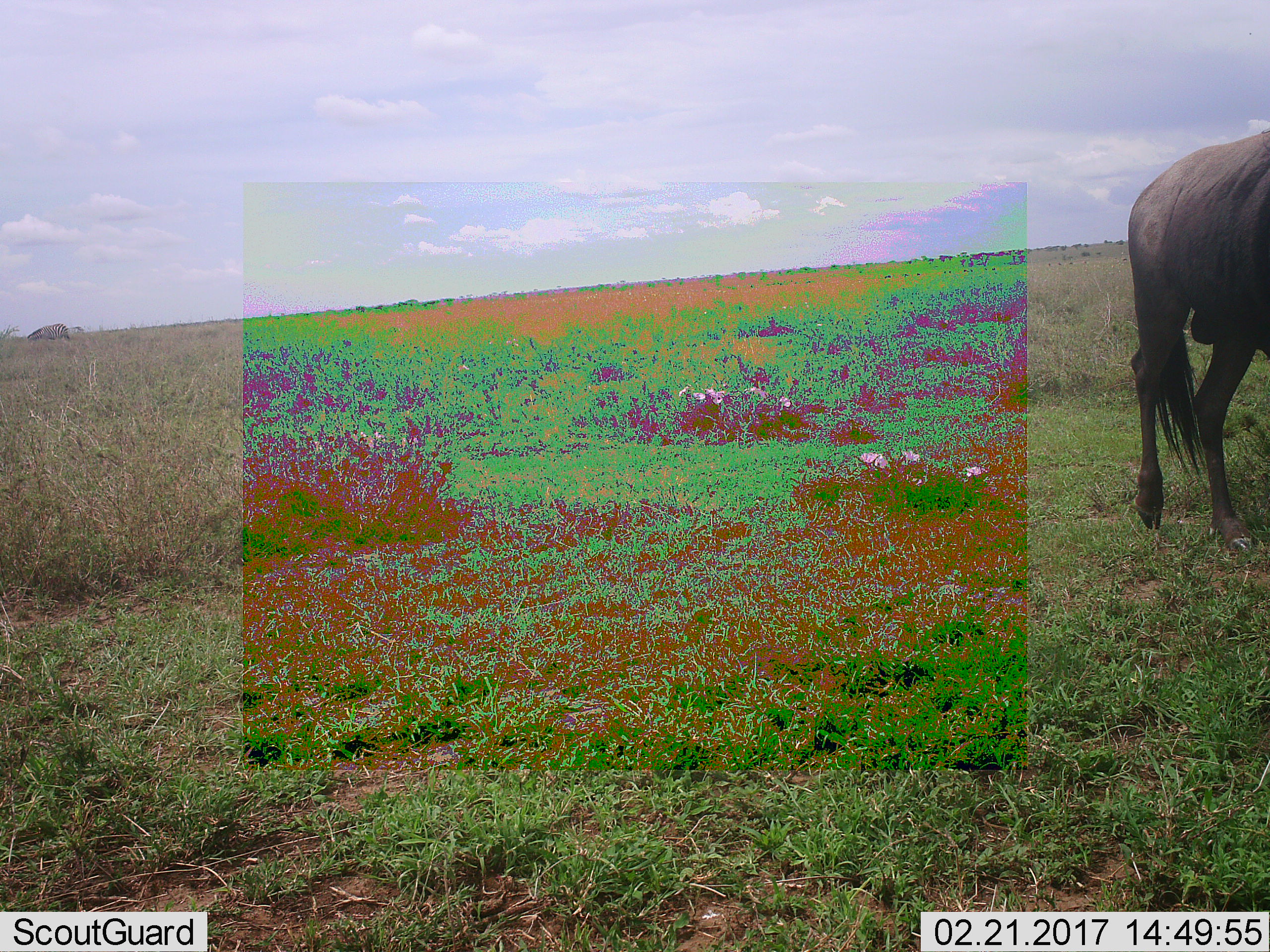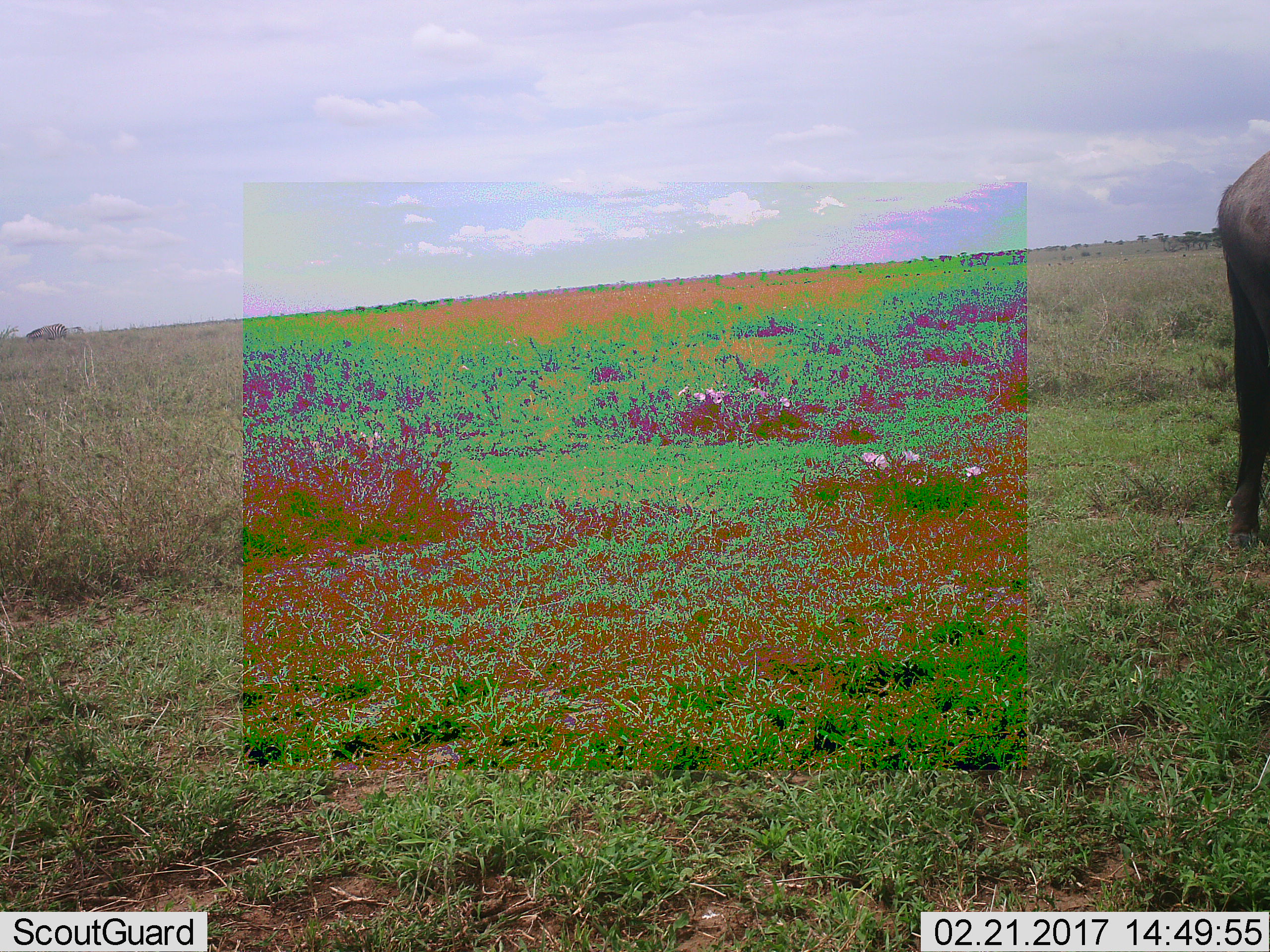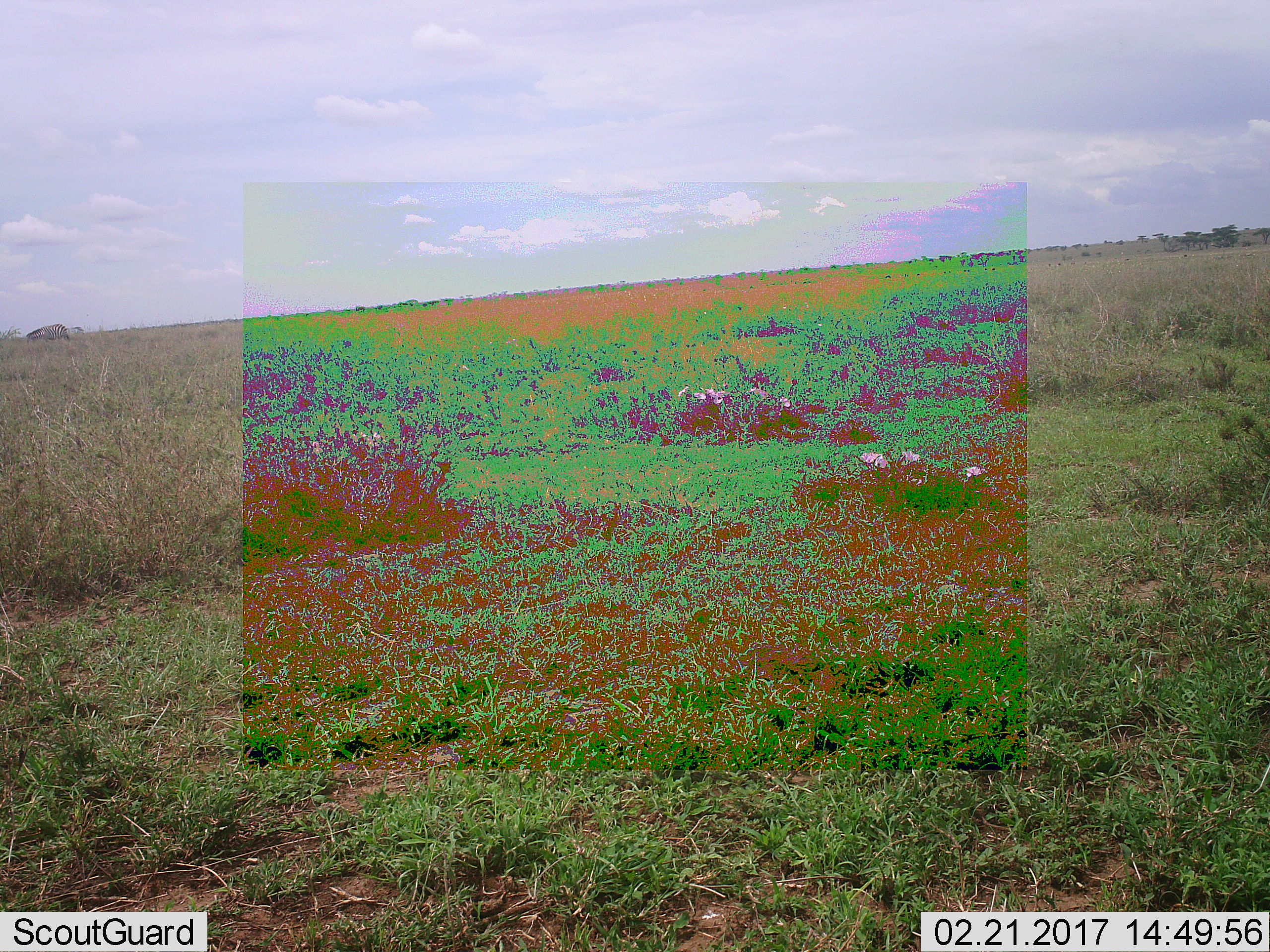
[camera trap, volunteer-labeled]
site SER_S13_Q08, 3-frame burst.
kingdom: Animalia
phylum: Chordata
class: Mammalia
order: Artiodactyla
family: Bovidae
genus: Connochaetes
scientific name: Connochaetes taurinus taurinus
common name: blue wildebeest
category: wildebeestblue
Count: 1.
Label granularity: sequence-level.